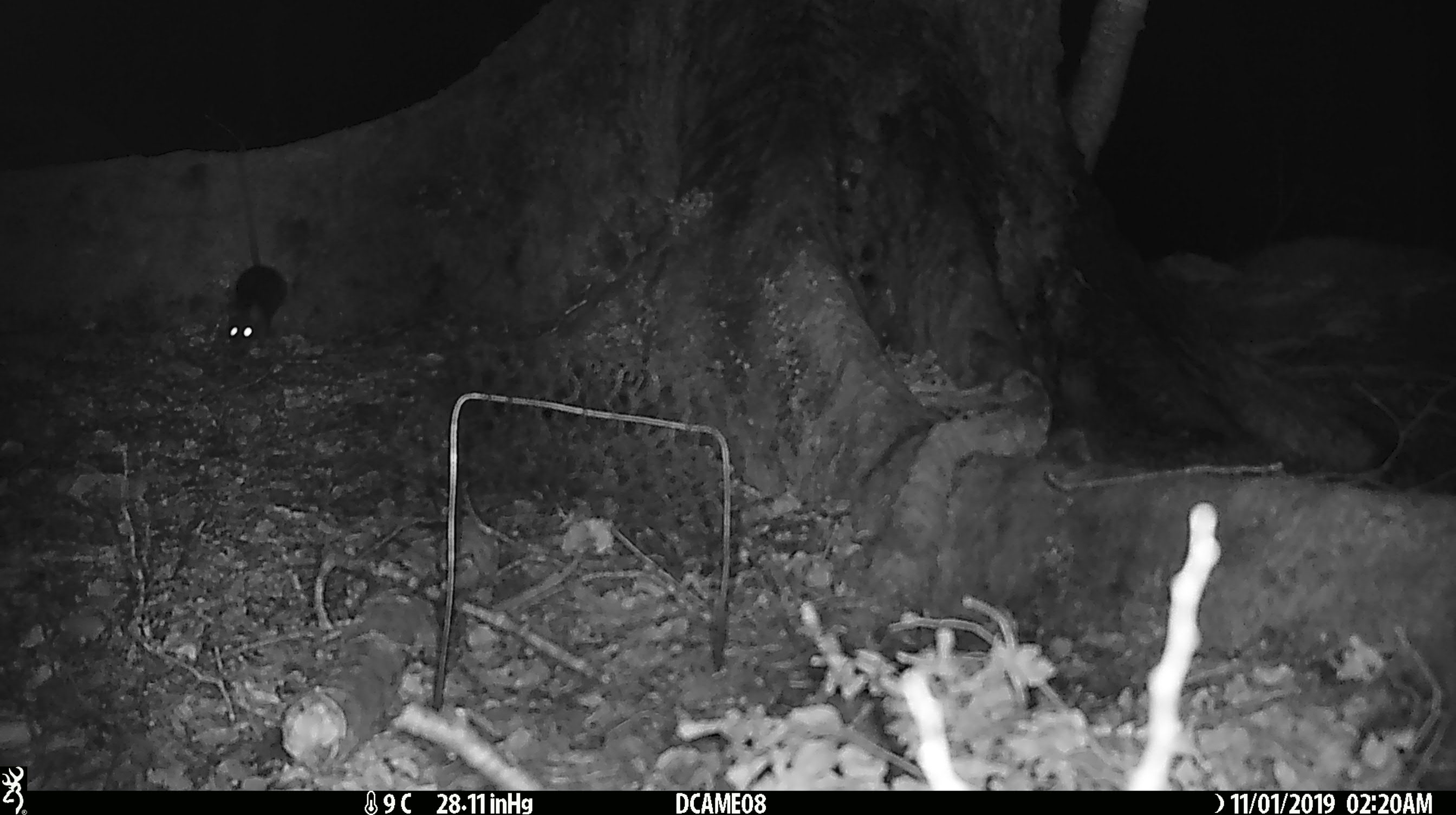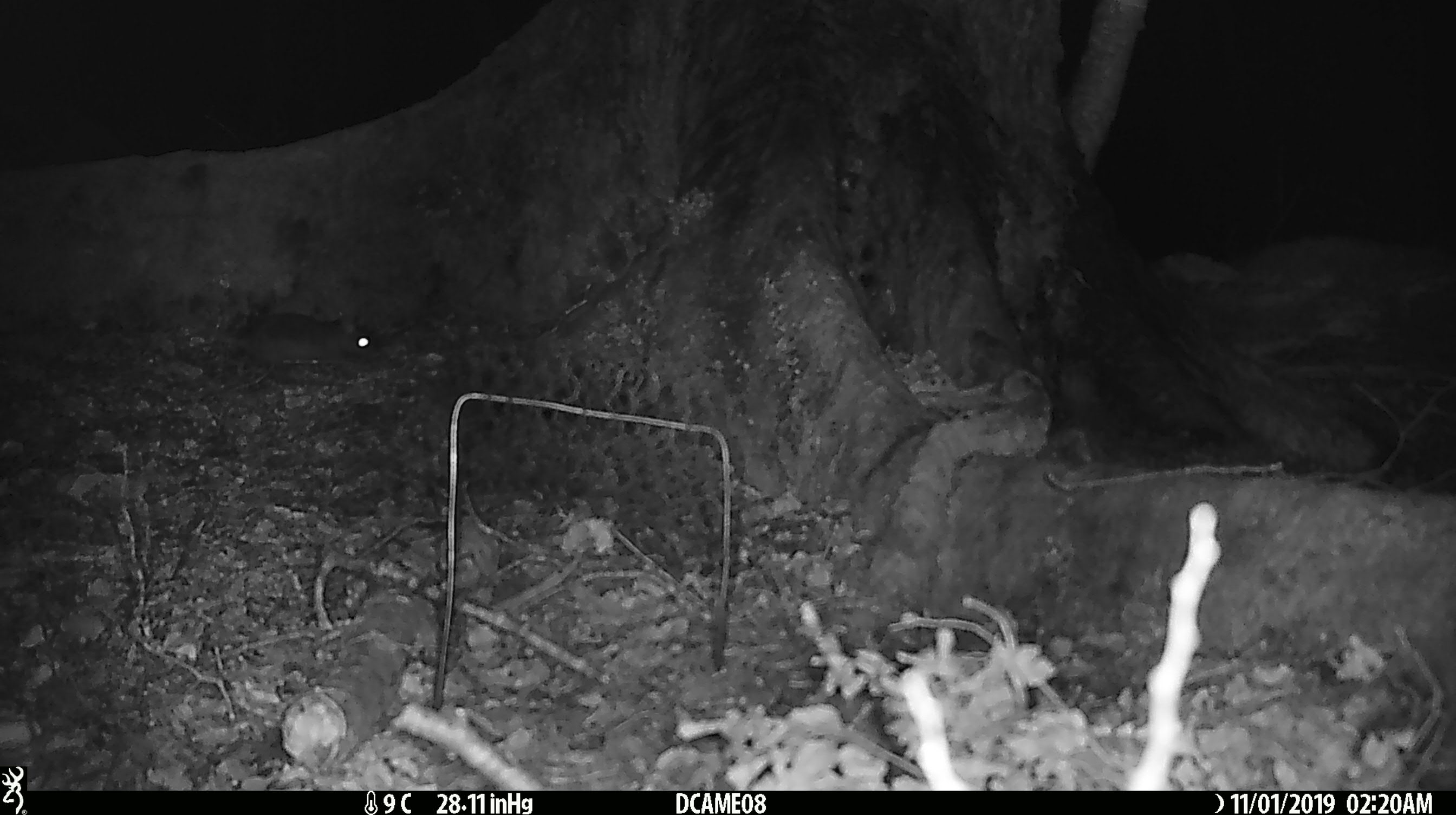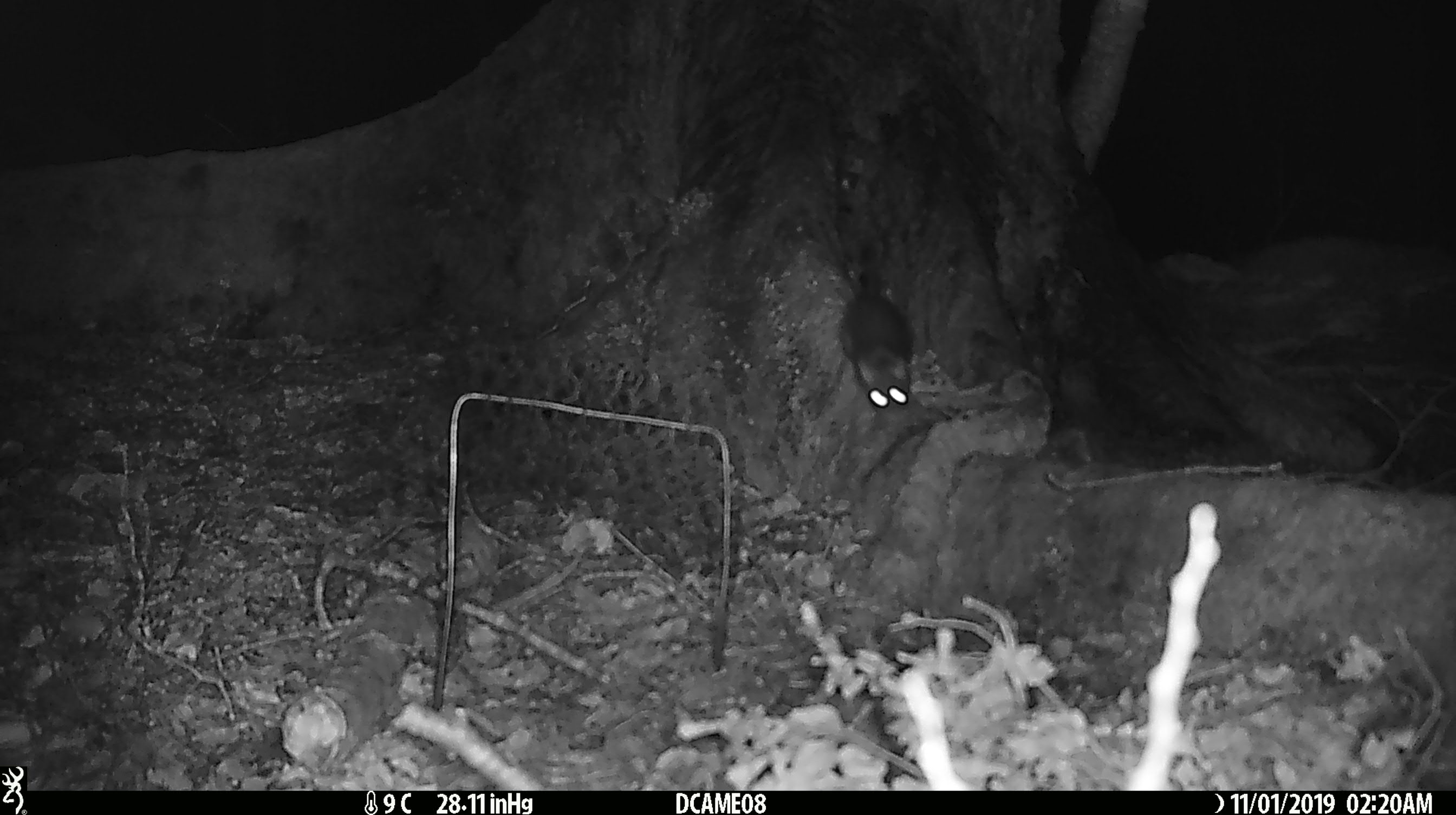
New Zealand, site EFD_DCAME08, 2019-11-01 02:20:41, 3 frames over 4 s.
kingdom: Animalia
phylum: Chordata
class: Mammalia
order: Rodentia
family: Muridae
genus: Rattus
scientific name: Rattus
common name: rat